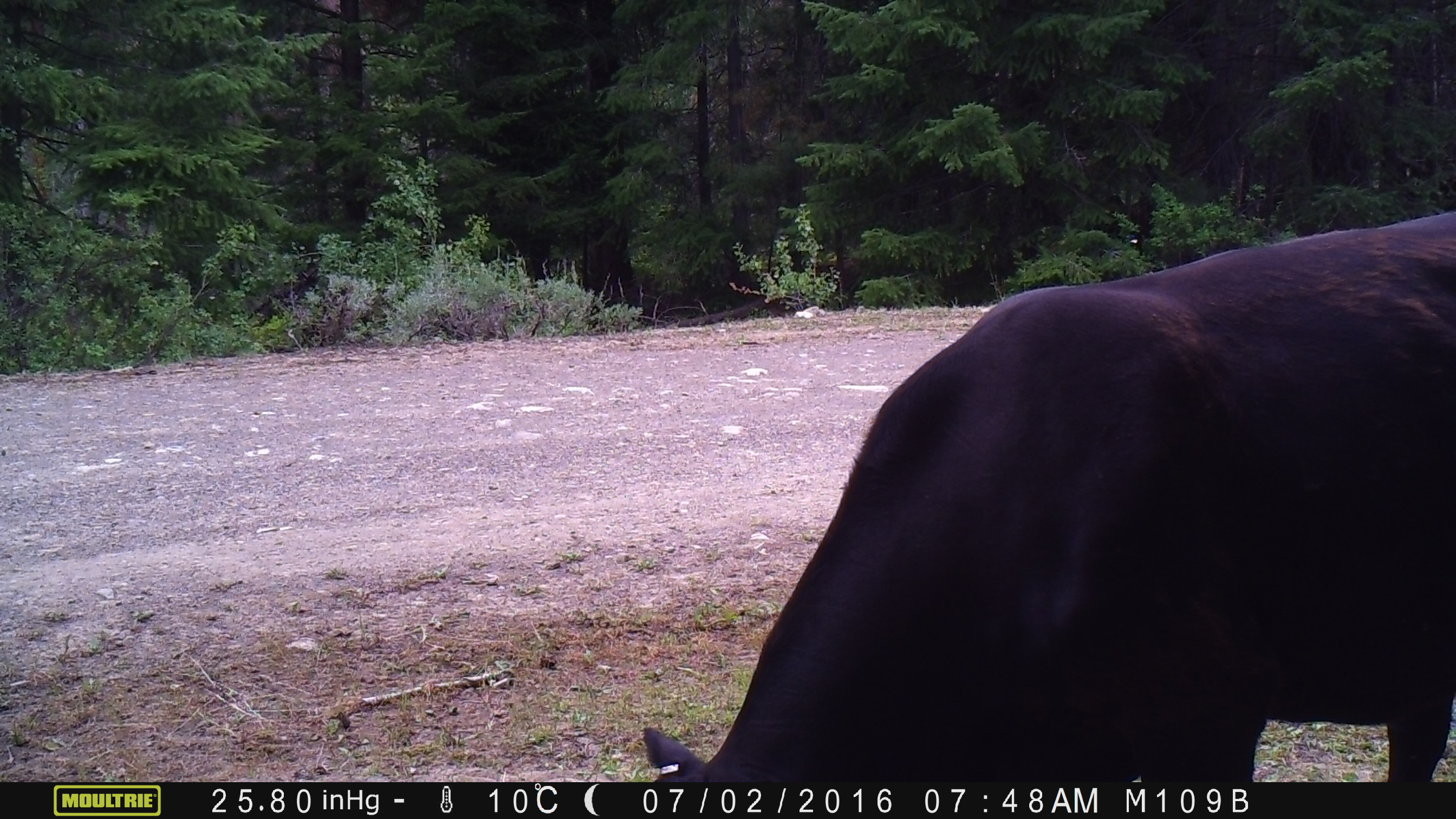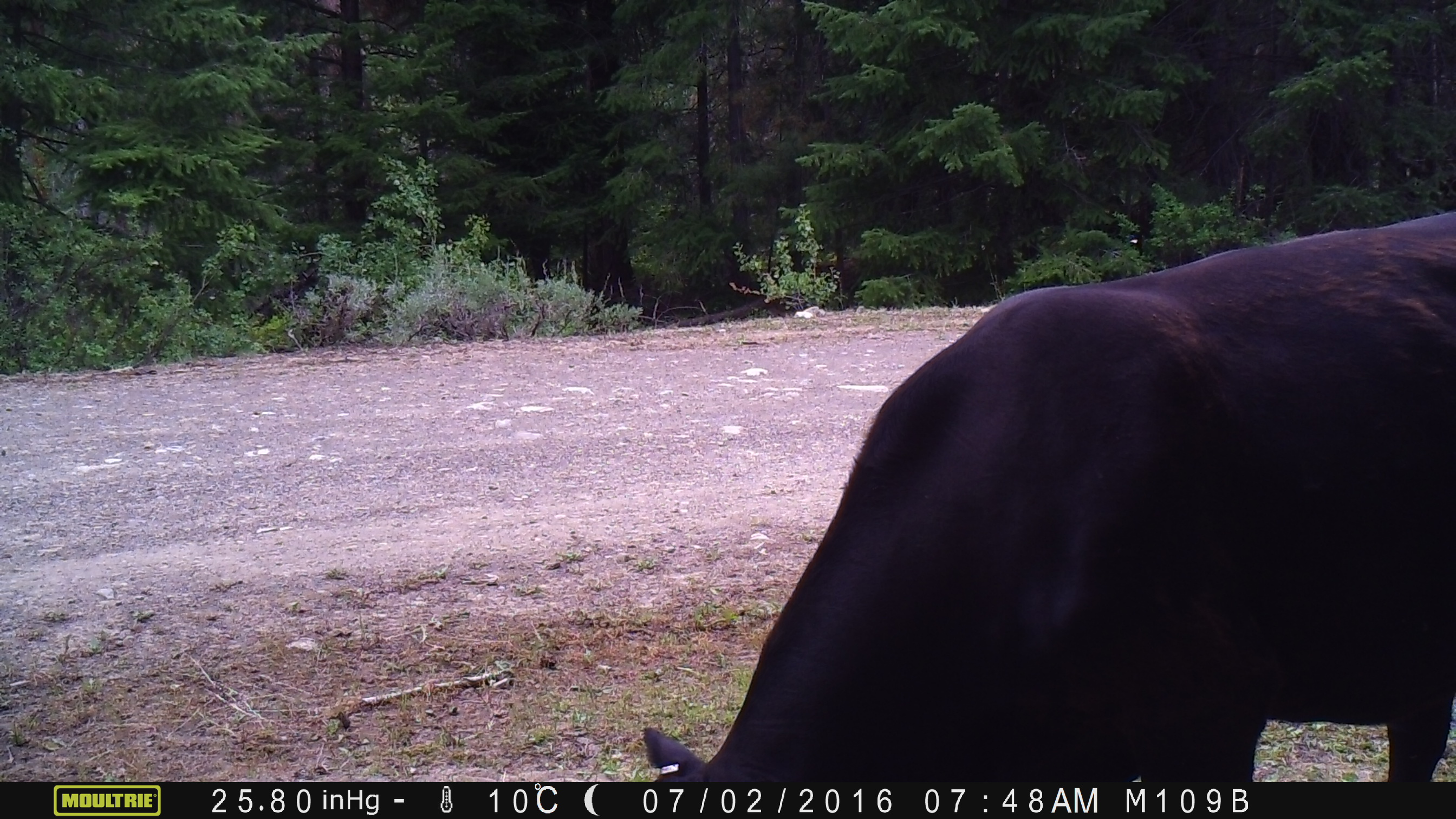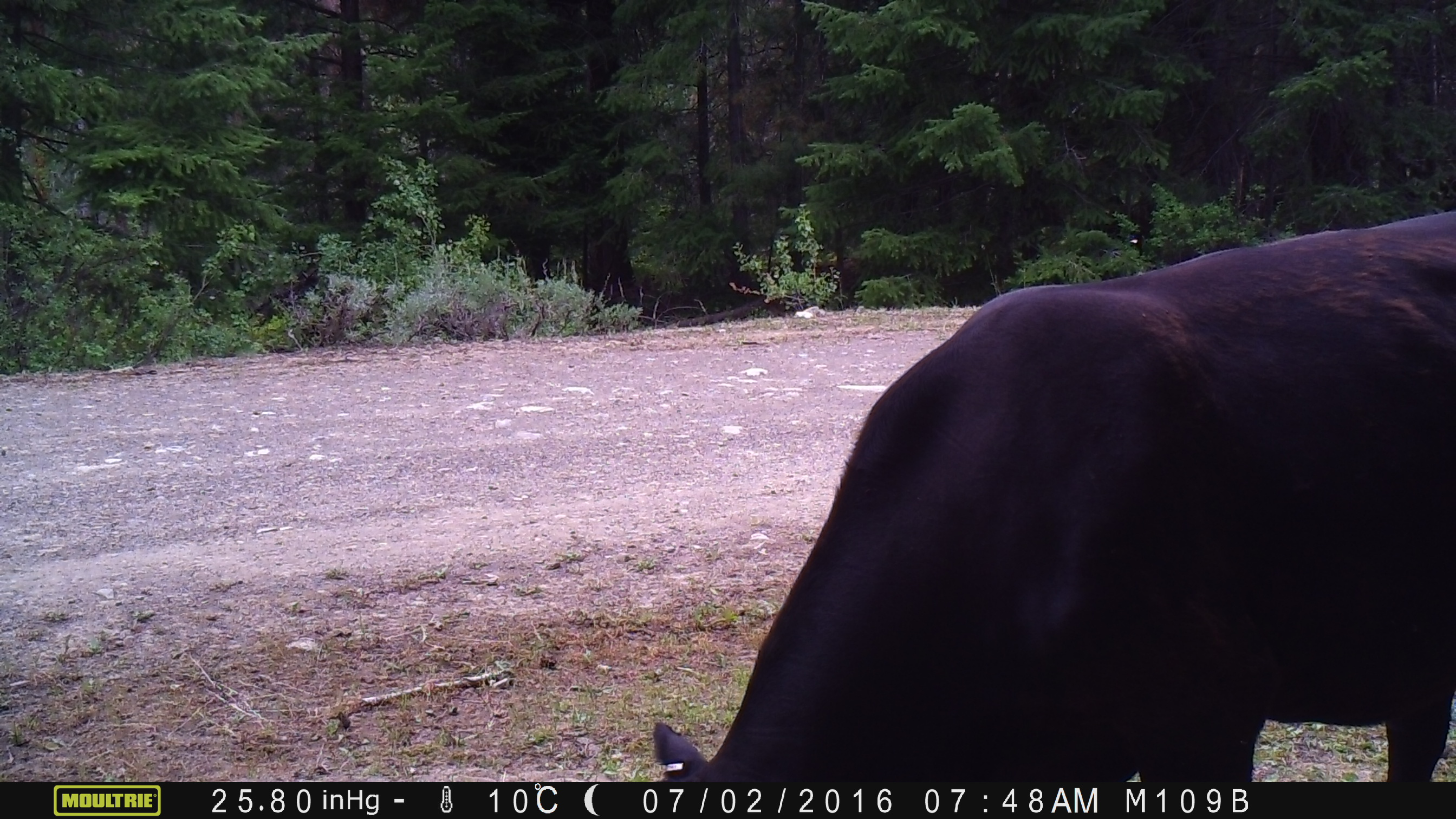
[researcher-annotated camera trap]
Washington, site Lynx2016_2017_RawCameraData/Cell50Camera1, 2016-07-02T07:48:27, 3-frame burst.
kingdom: Animalia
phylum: Chordata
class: Mammalia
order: Artiodactyla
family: Bovidae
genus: Bos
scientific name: Bos taurus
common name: domestic cattle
Domestic cattle (Bos taurus). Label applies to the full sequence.